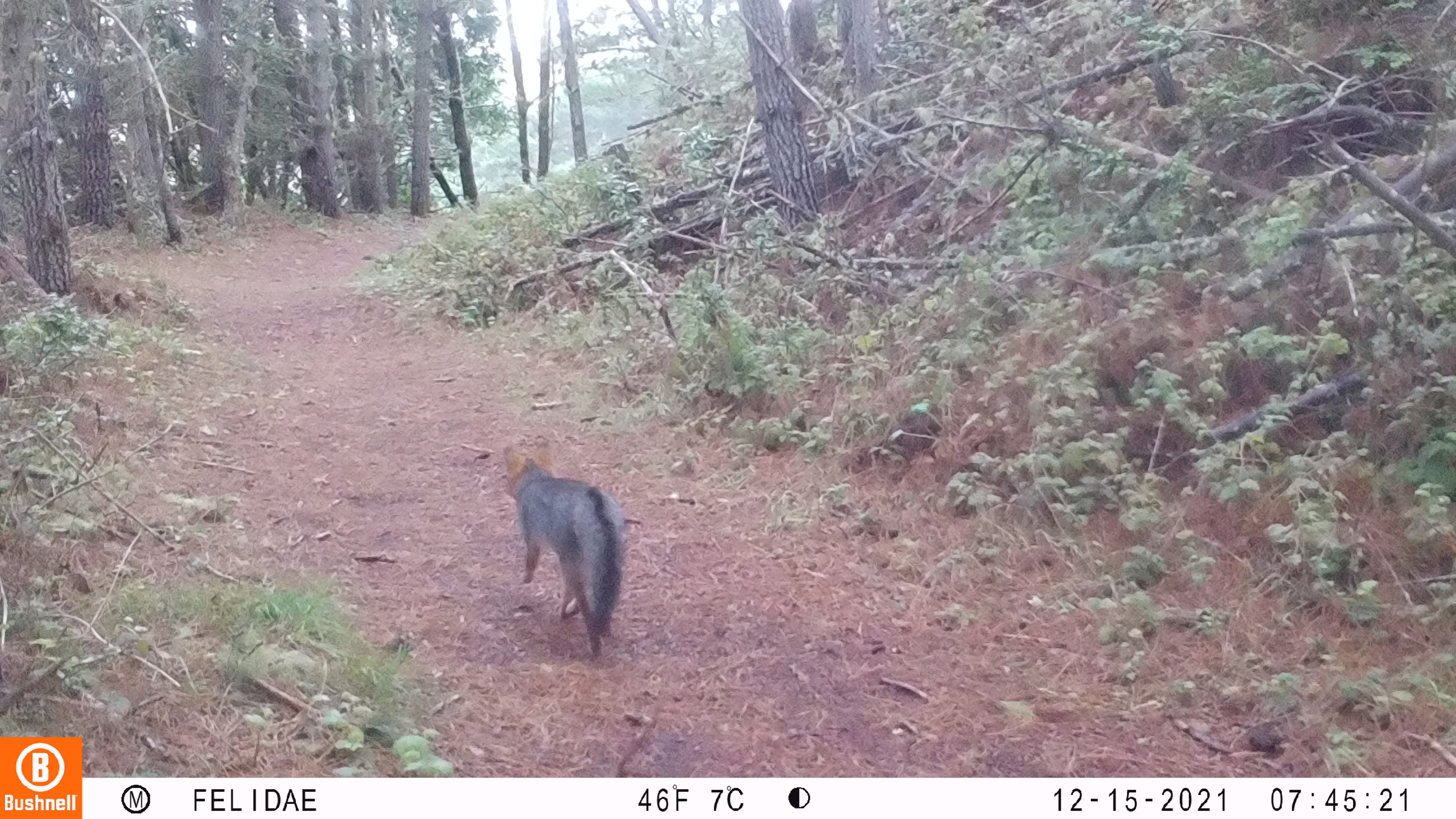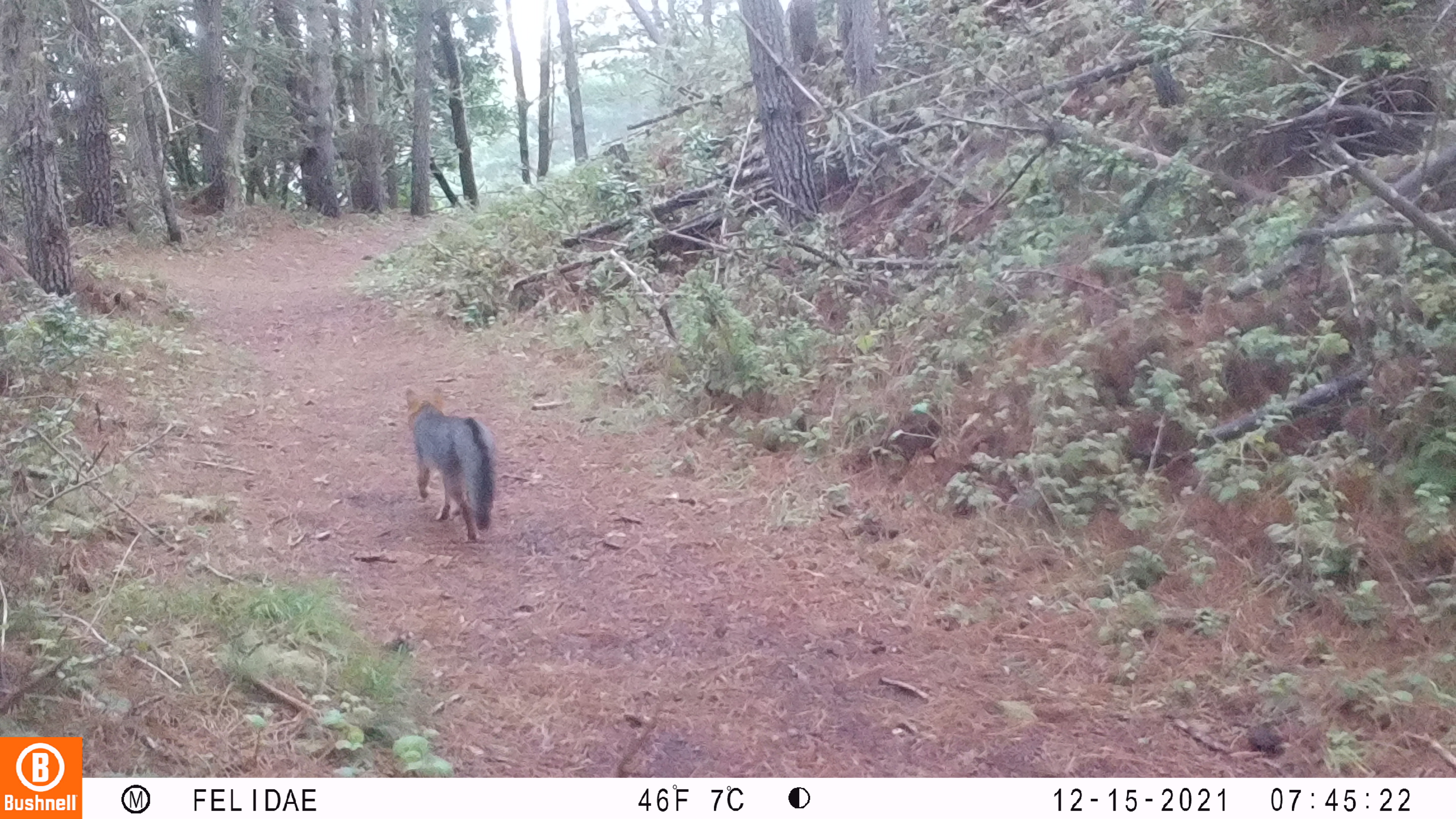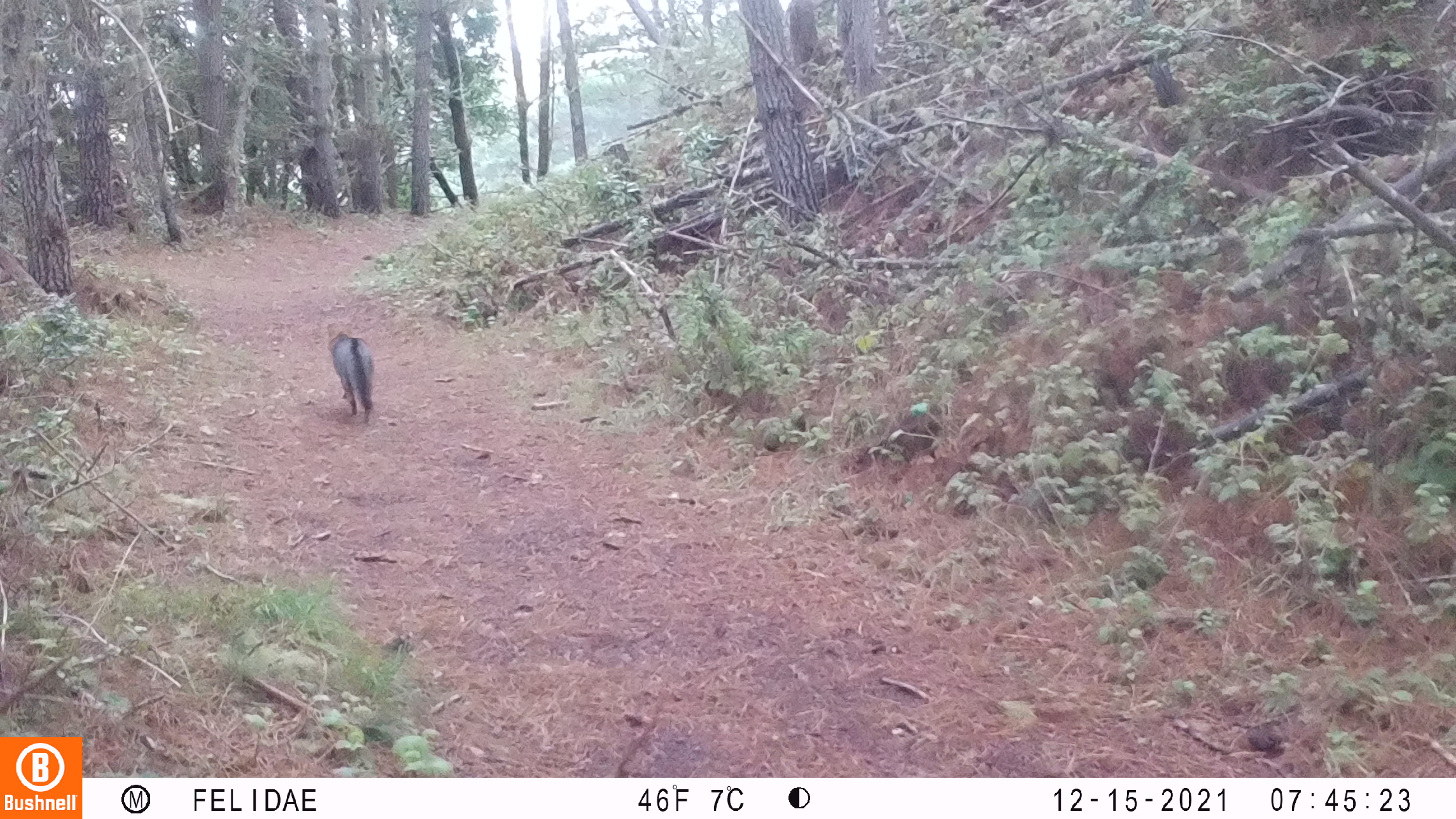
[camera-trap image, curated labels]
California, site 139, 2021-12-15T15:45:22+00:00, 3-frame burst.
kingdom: Animalia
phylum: Chordata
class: Mammalia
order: Carnivora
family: Canidae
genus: Urocyon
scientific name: Urocyon cinereoargenteus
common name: gray fox